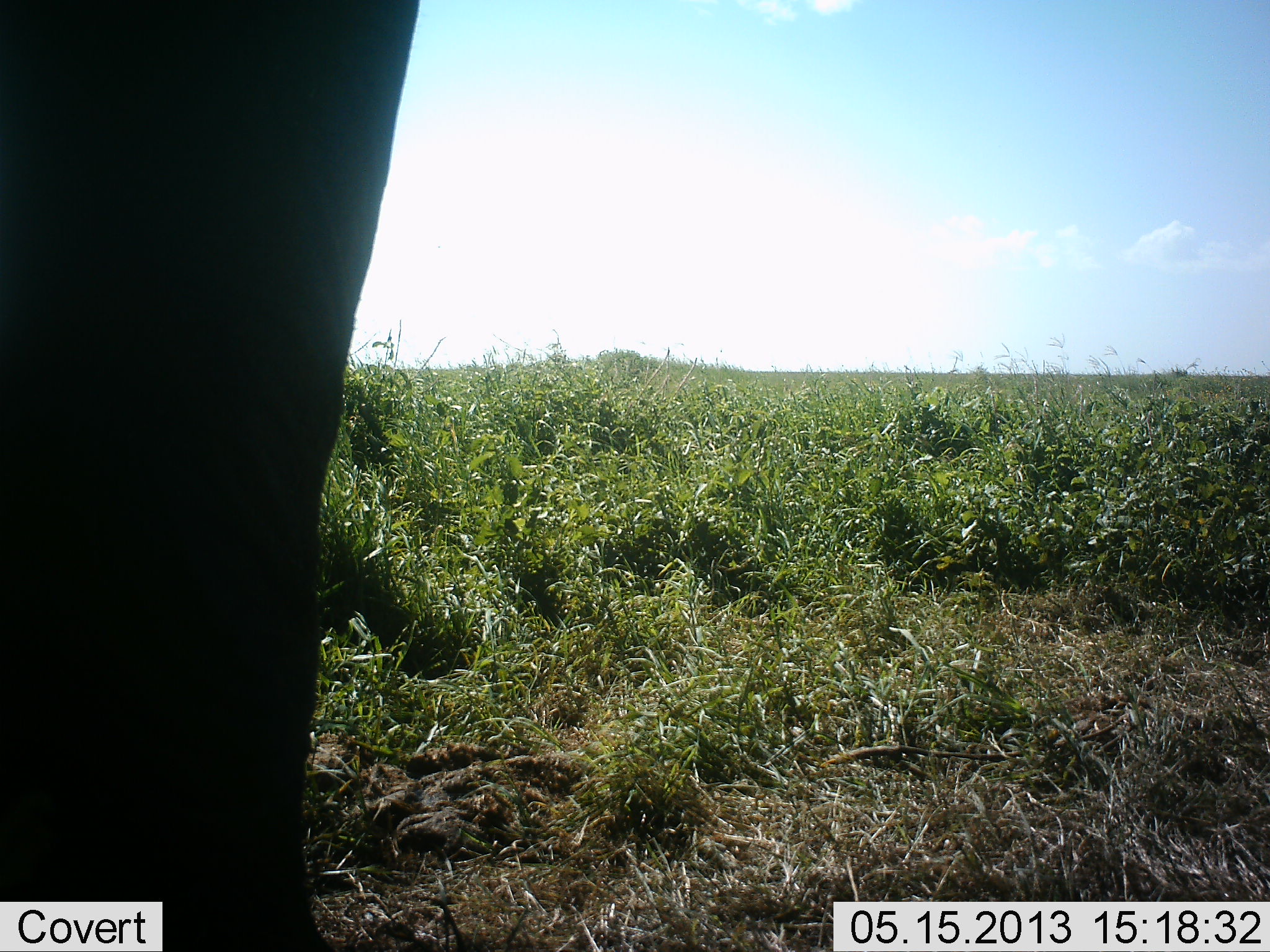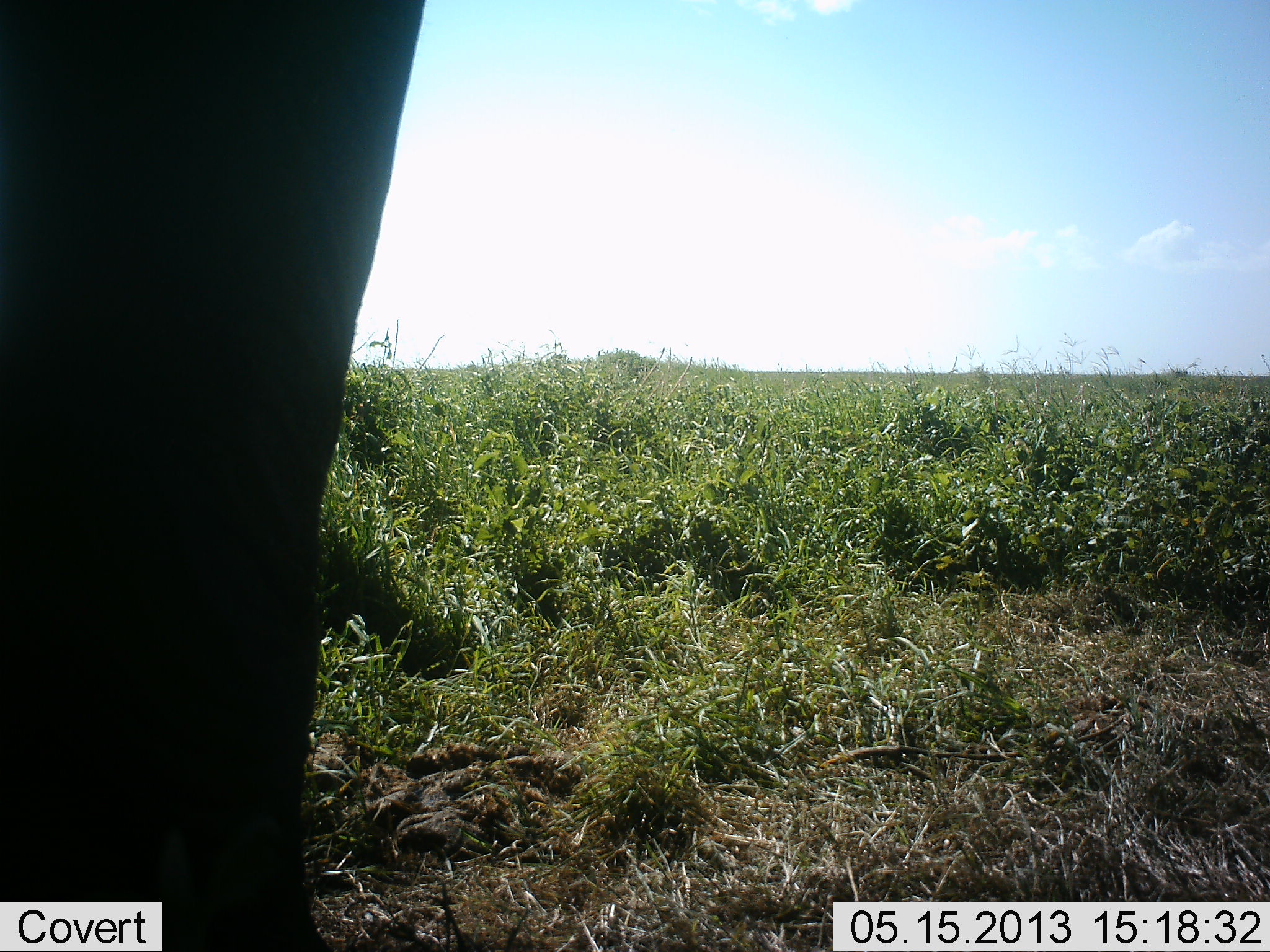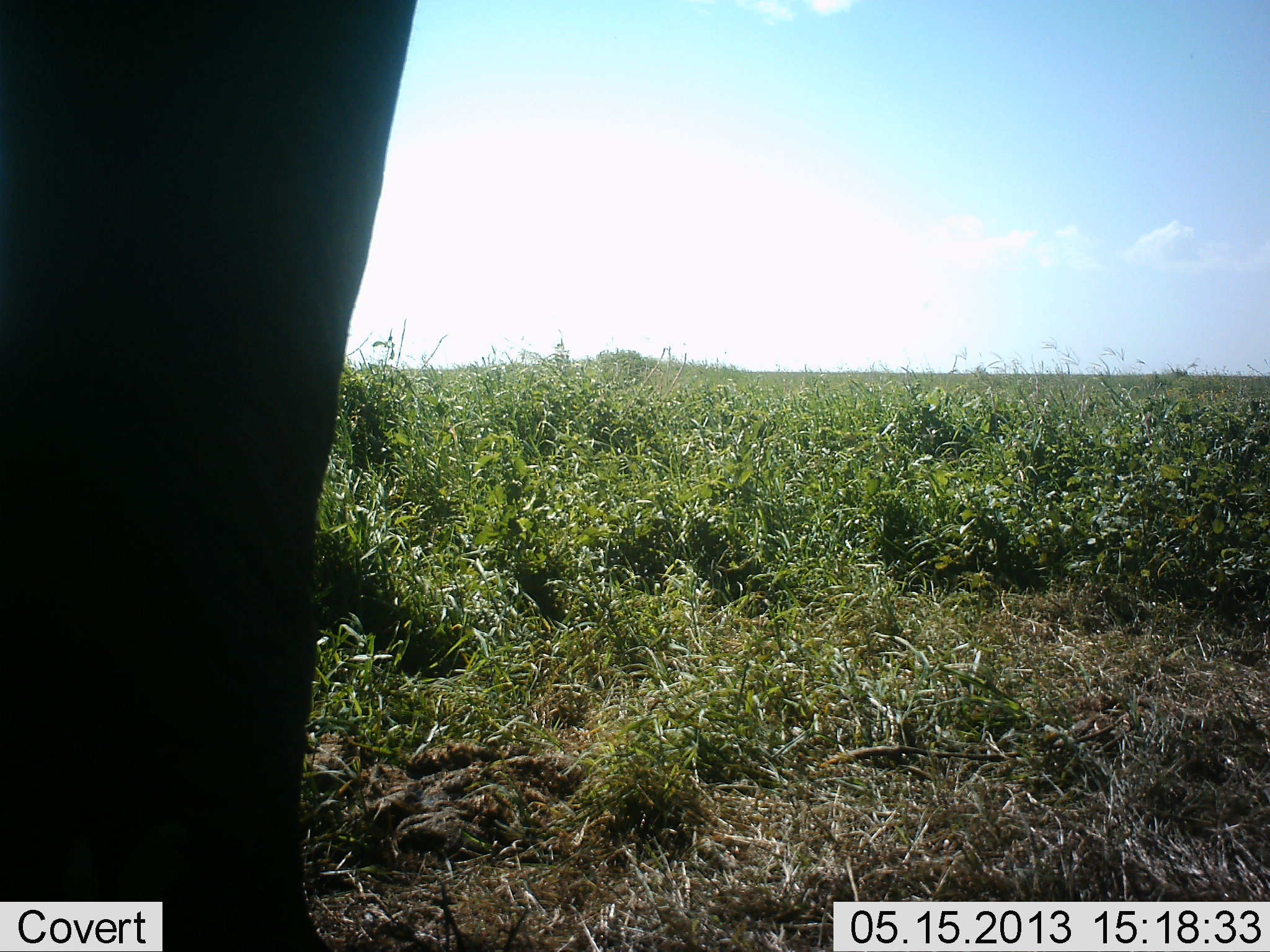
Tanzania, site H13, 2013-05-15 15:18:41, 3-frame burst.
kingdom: Animalia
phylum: Chordata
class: Mammalia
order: Proboscidea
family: Elephantidae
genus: Loxodonta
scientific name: Loxodonta africana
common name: african bush elephant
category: elephant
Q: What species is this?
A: Elephant (african bush elephant) (Loxodonta africana).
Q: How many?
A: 1.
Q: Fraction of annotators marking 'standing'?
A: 95%.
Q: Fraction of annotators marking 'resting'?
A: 5%.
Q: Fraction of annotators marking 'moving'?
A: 9%.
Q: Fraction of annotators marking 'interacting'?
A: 5%.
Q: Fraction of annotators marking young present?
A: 0%.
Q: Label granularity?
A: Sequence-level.